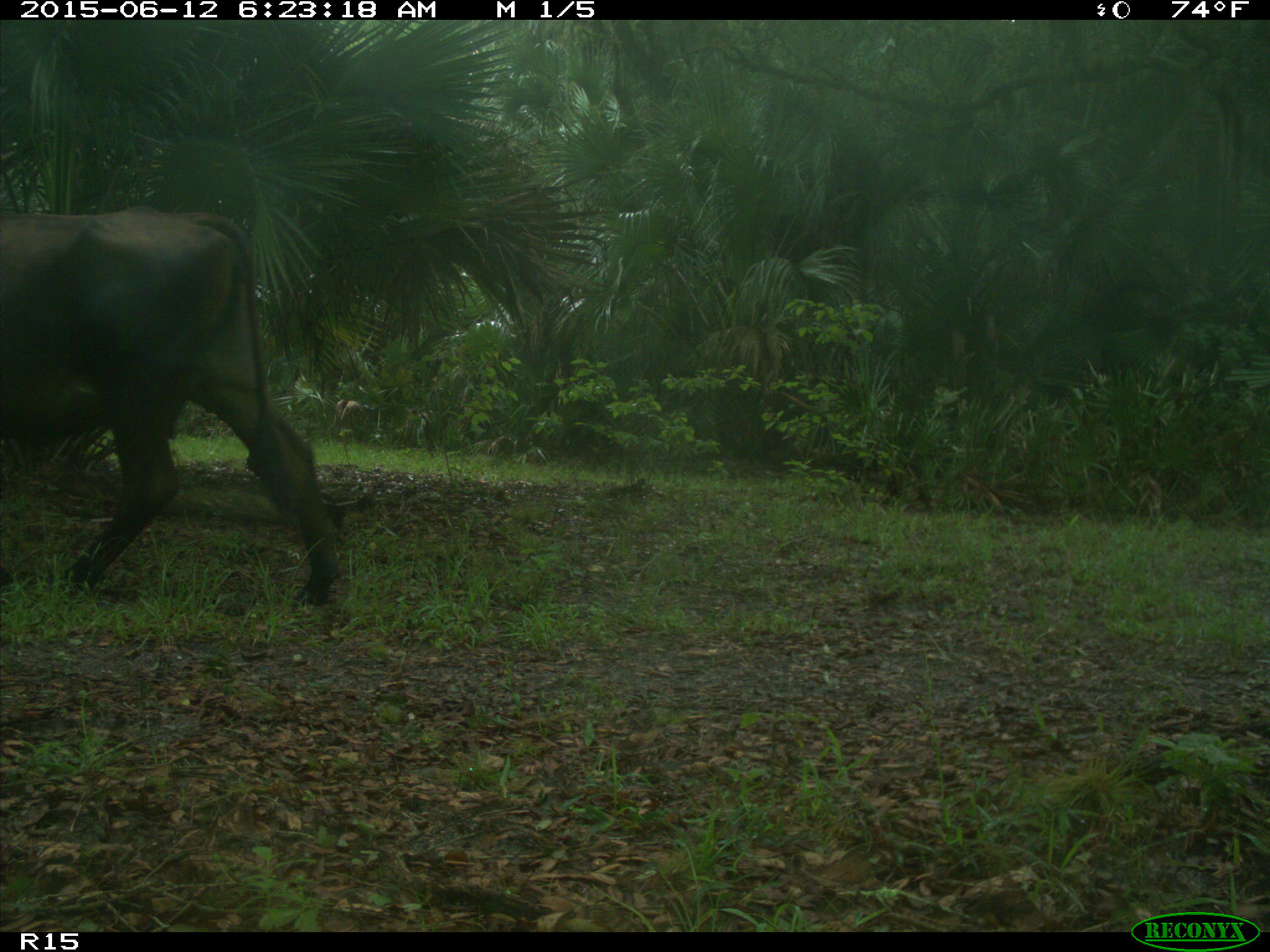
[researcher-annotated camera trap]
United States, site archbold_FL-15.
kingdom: Animalia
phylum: Chordata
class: Mammalia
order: Artiodactyla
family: Bovidae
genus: Bos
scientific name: Bos taurus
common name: domestic cow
Bos taurus (domestic cow).